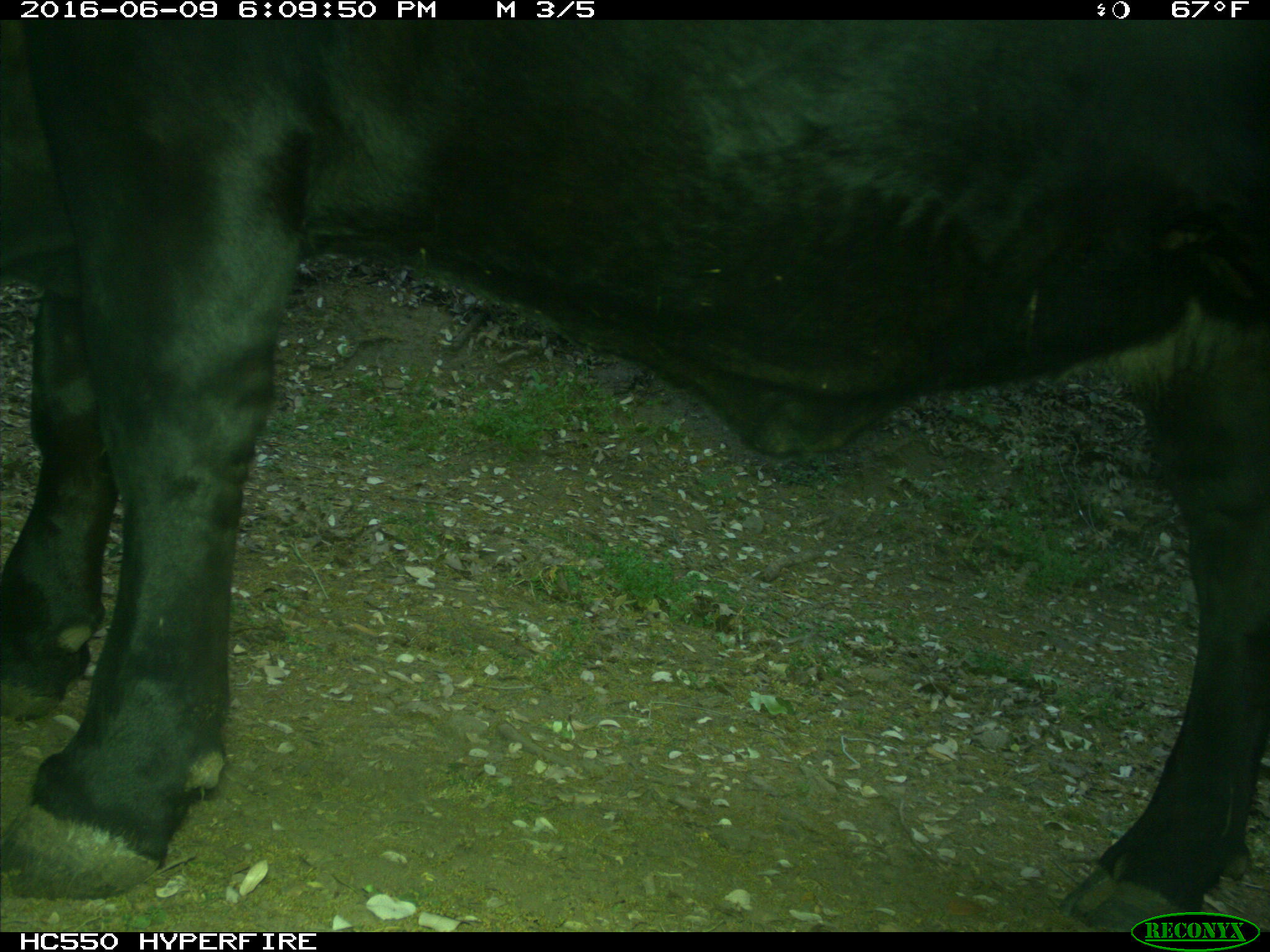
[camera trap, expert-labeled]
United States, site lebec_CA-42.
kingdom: Animalia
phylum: Chordata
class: Mammalia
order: Artiodactyla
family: Bovidae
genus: Bos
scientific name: Bos taurus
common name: domestic cow